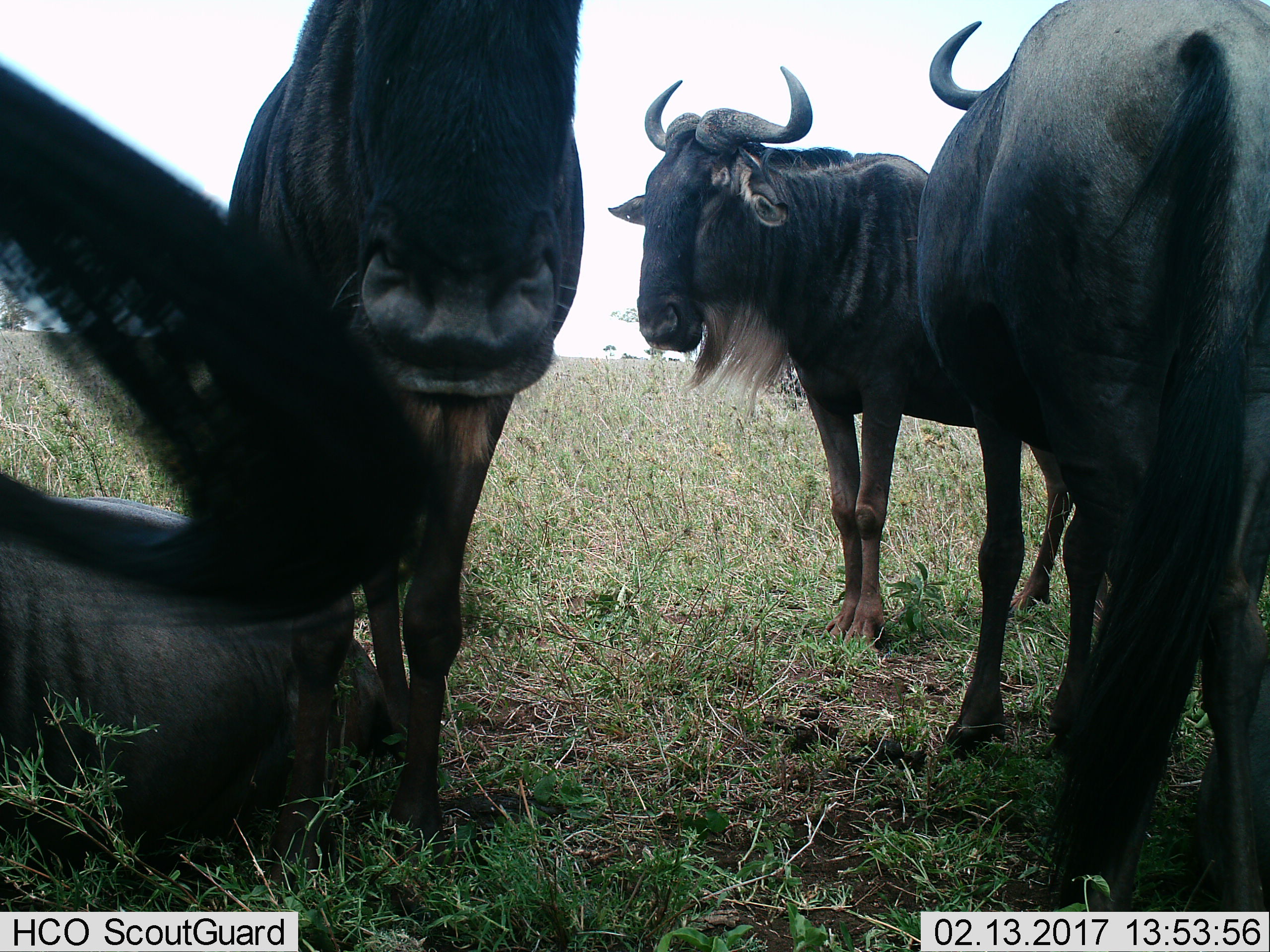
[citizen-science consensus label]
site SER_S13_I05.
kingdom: Animalia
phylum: Chordata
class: Mammalia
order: Artiodactyla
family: Bovidae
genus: Connochaetes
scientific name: Connochaetes taurinus taurinus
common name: blue wildebeest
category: wildebeestblue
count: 4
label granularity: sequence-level